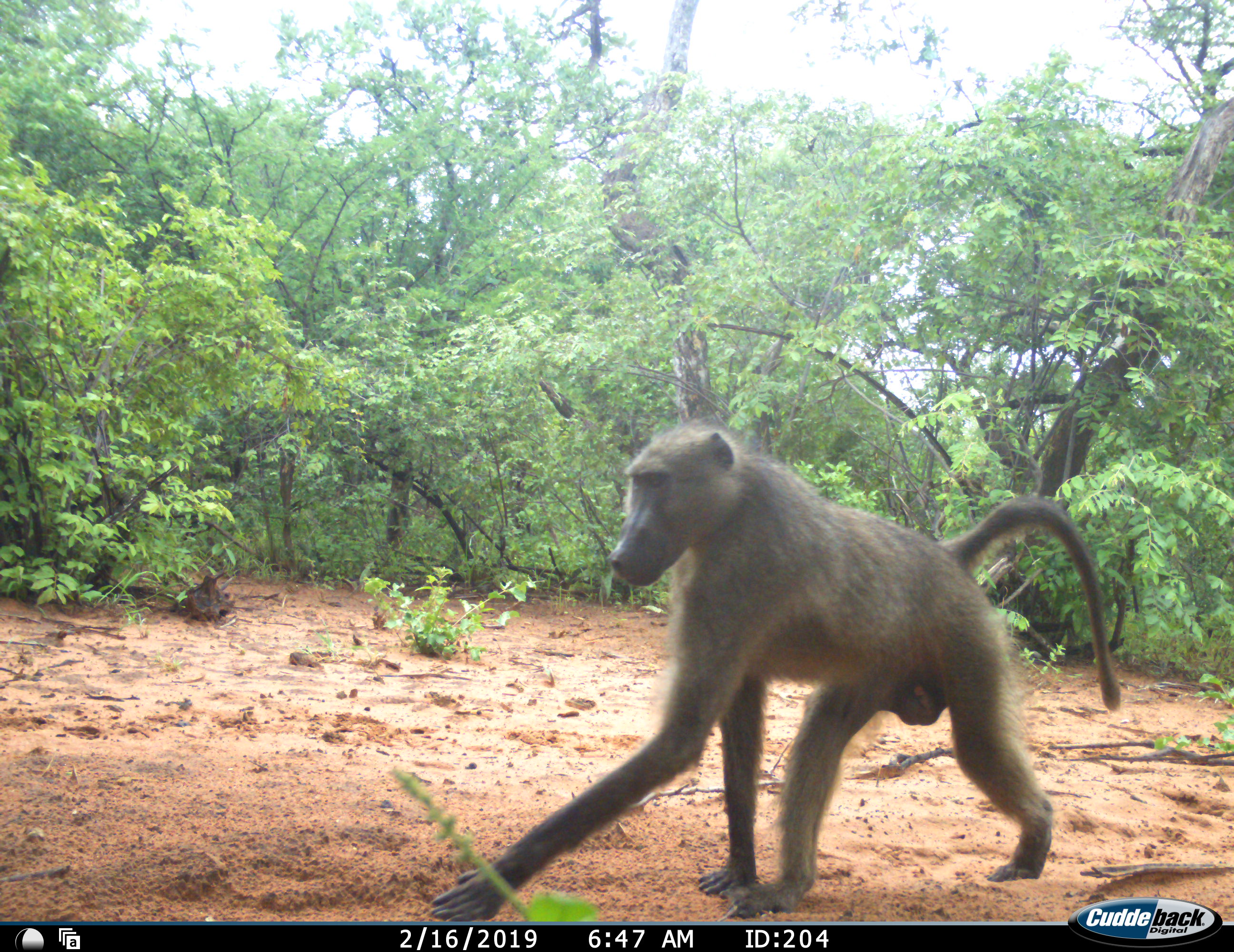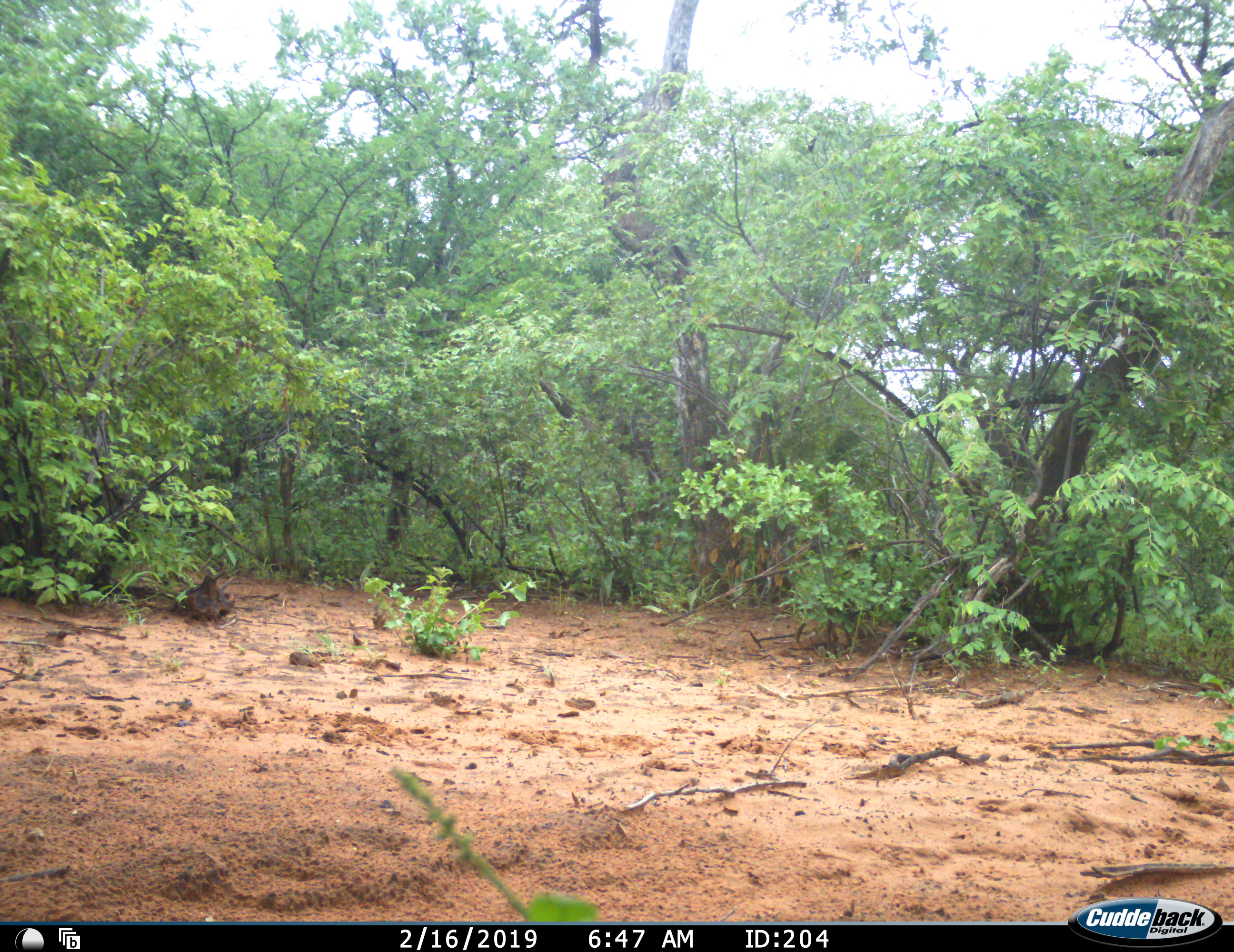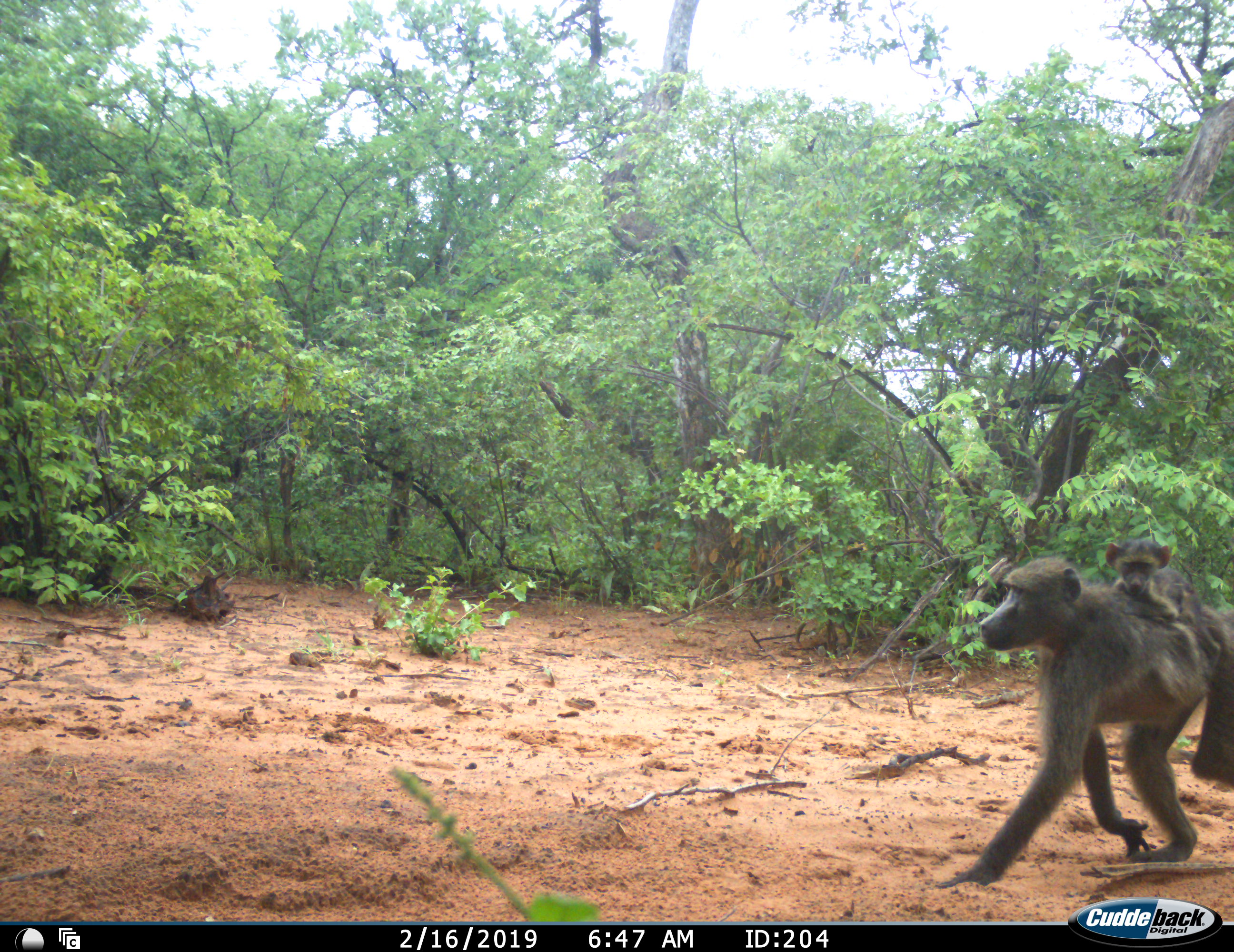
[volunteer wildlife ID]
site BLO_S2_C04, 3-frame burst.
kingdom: Animalia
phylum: Chordata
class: Mammalia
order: Primates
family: Cercopithecidae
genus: Papio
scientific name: Papio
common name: baboon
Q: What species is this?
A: Baboon (Papio).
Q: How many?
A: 3.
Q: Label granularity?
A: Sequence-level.